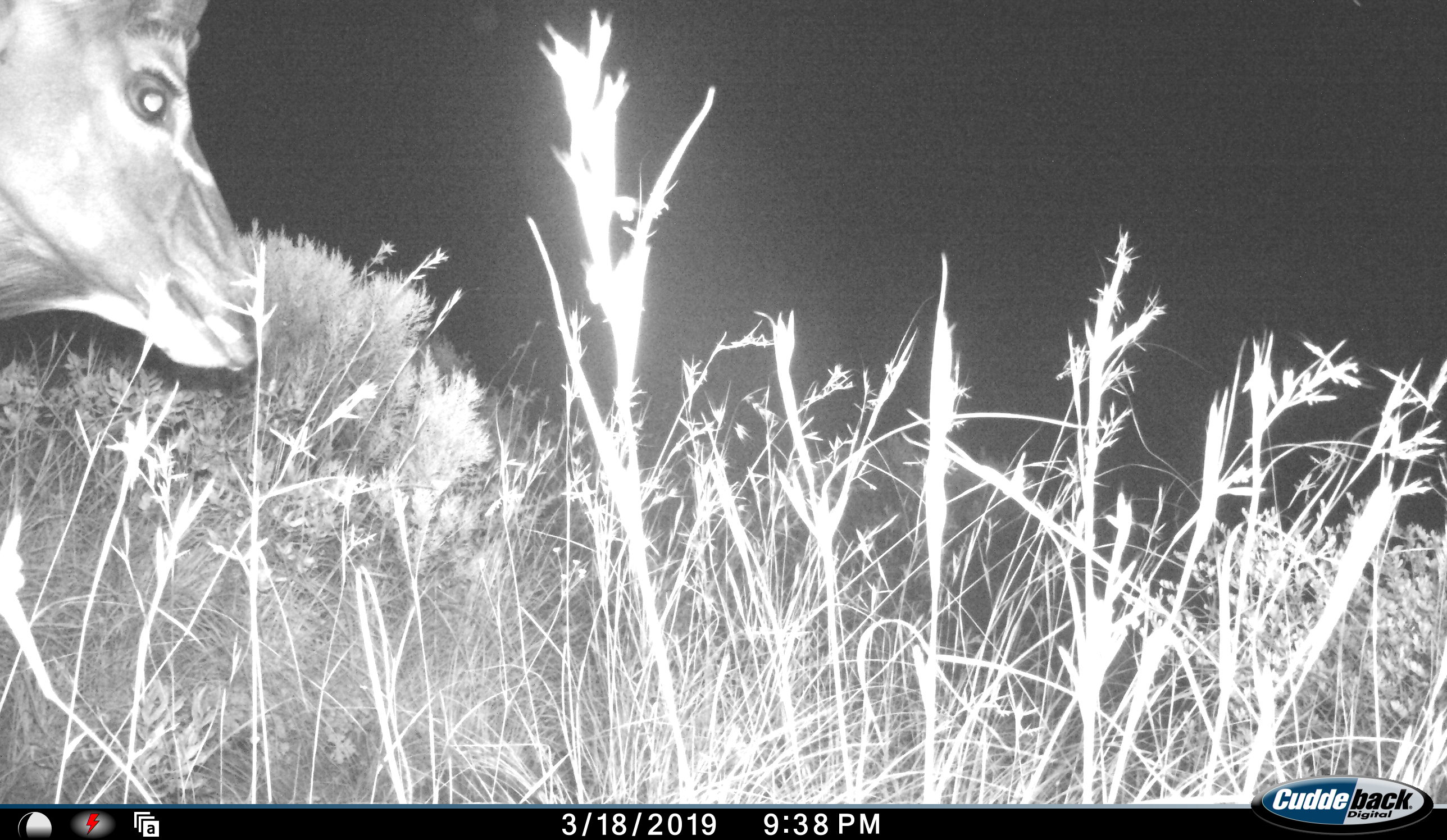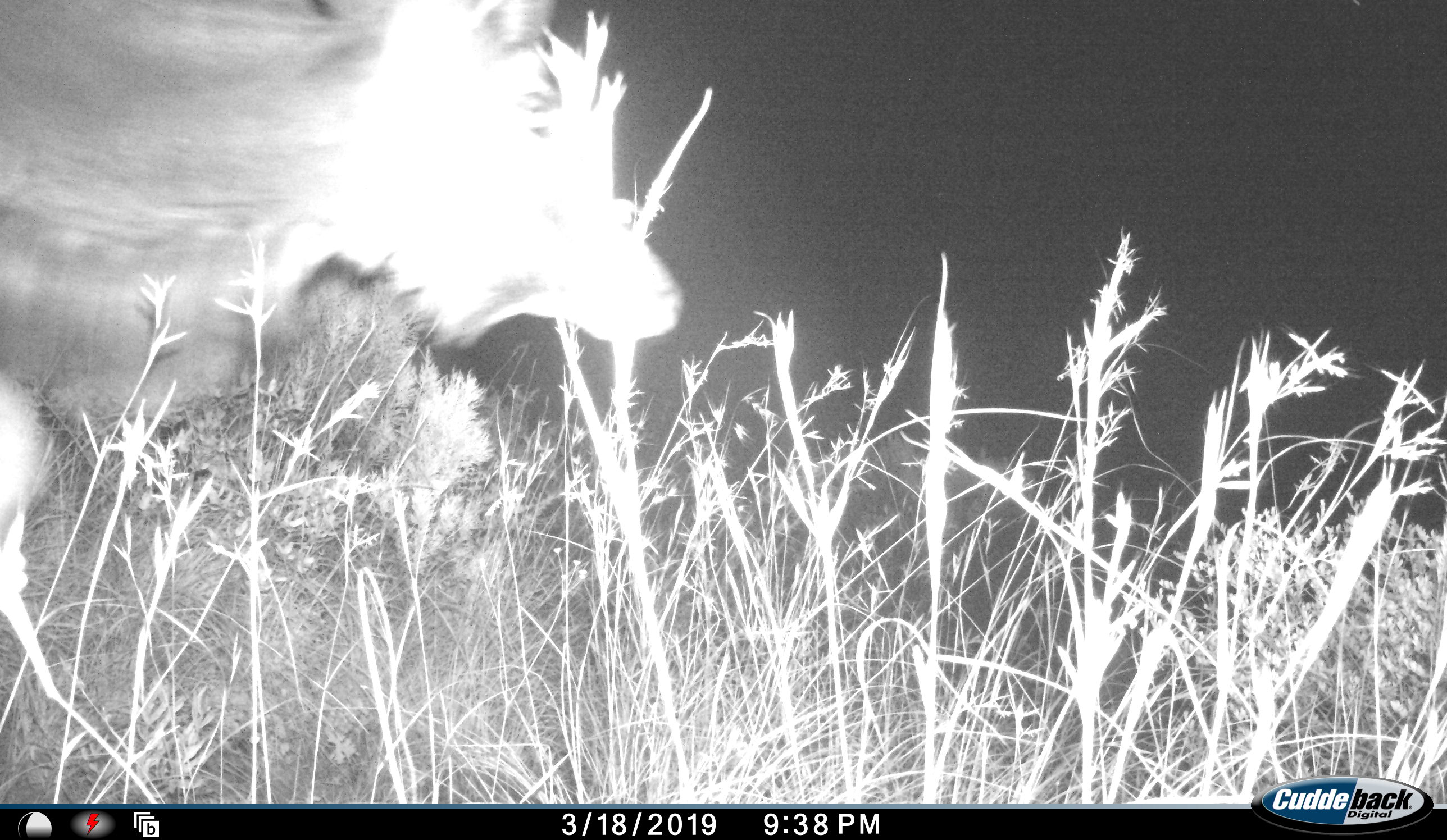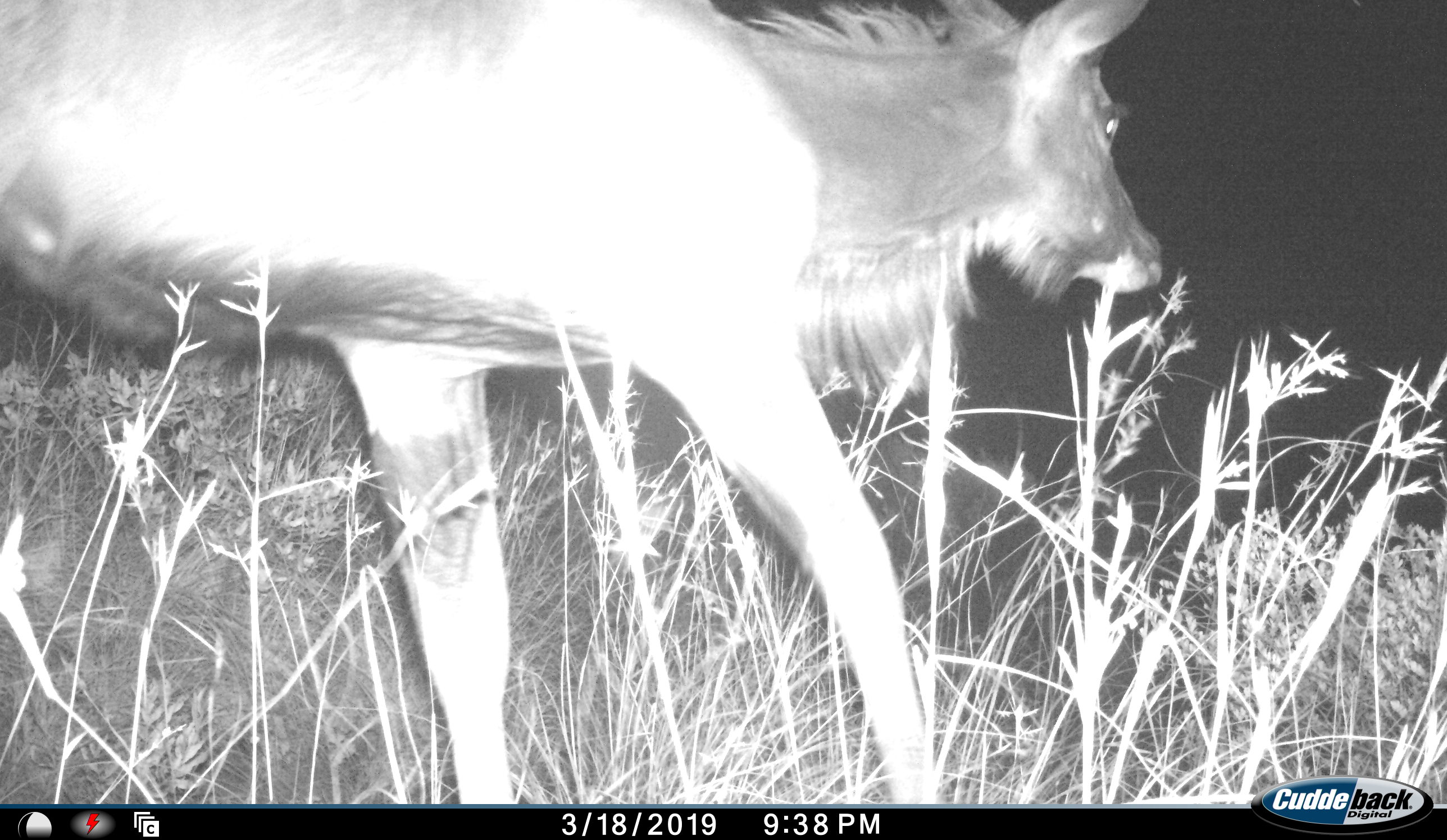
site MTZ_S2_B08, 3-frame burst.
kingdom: Animalia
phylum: Chordata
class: Mammalia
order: Artiodactyla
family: Bovidae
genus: Tragelaphus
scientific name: Tragelaphus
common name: kudu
Kudu (Tragelaphus), count 1. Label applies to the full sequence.